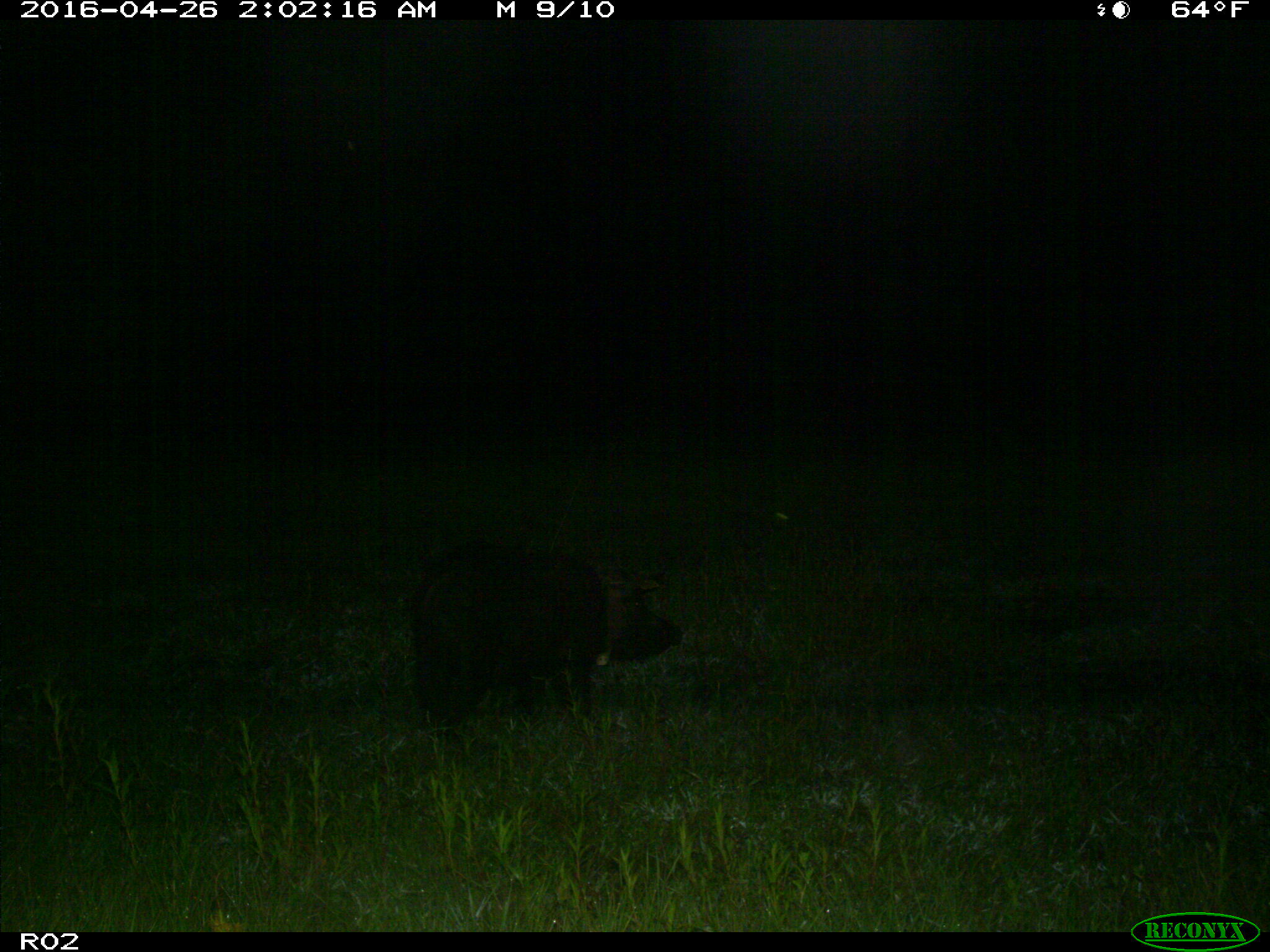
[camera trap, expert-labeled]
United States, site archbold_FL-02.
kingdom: Animalia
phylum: Chordata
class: Mammalia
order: Artiodactyla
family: Suidae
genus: Sus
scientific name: Sus scrofa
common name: wild boar